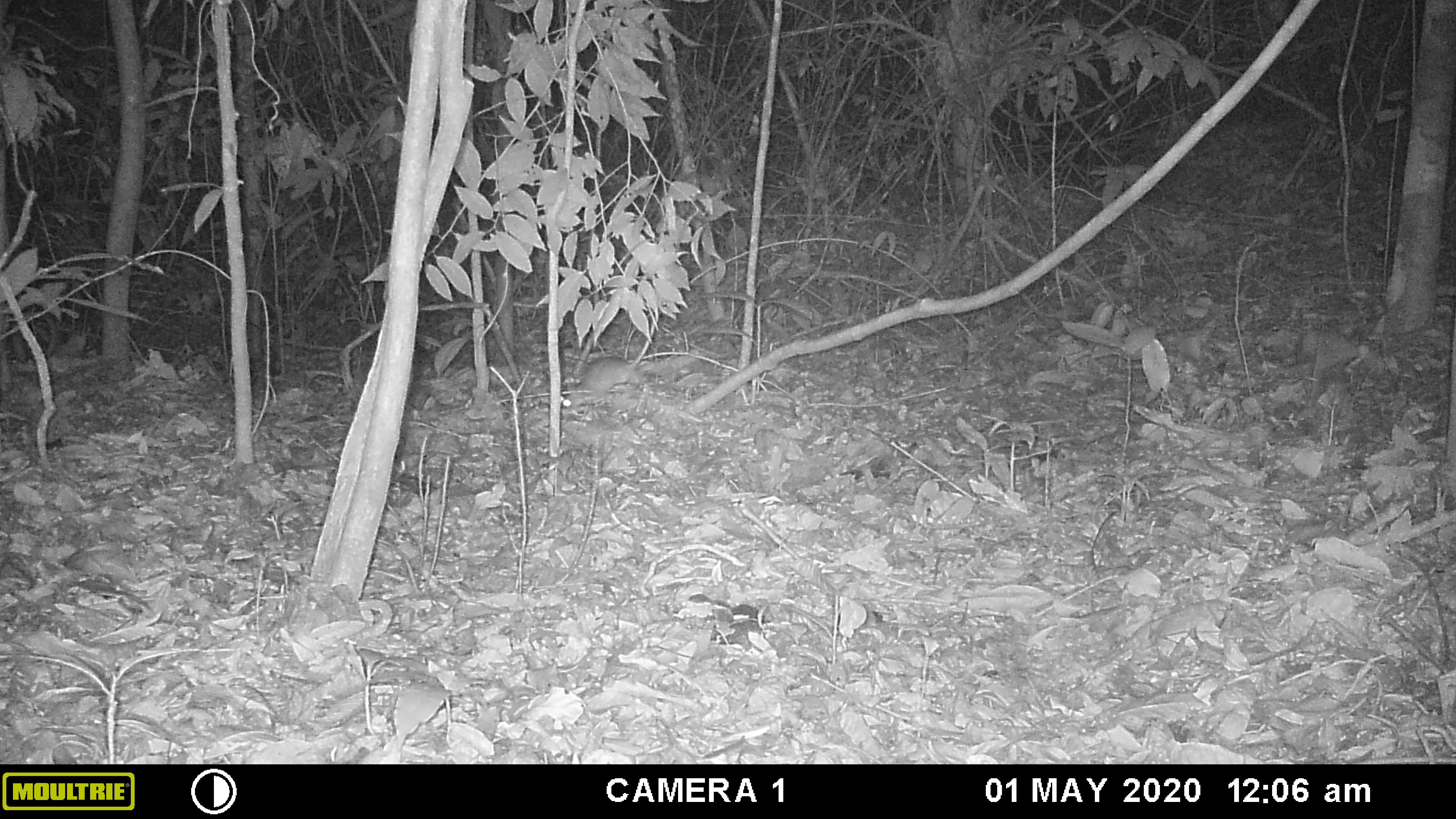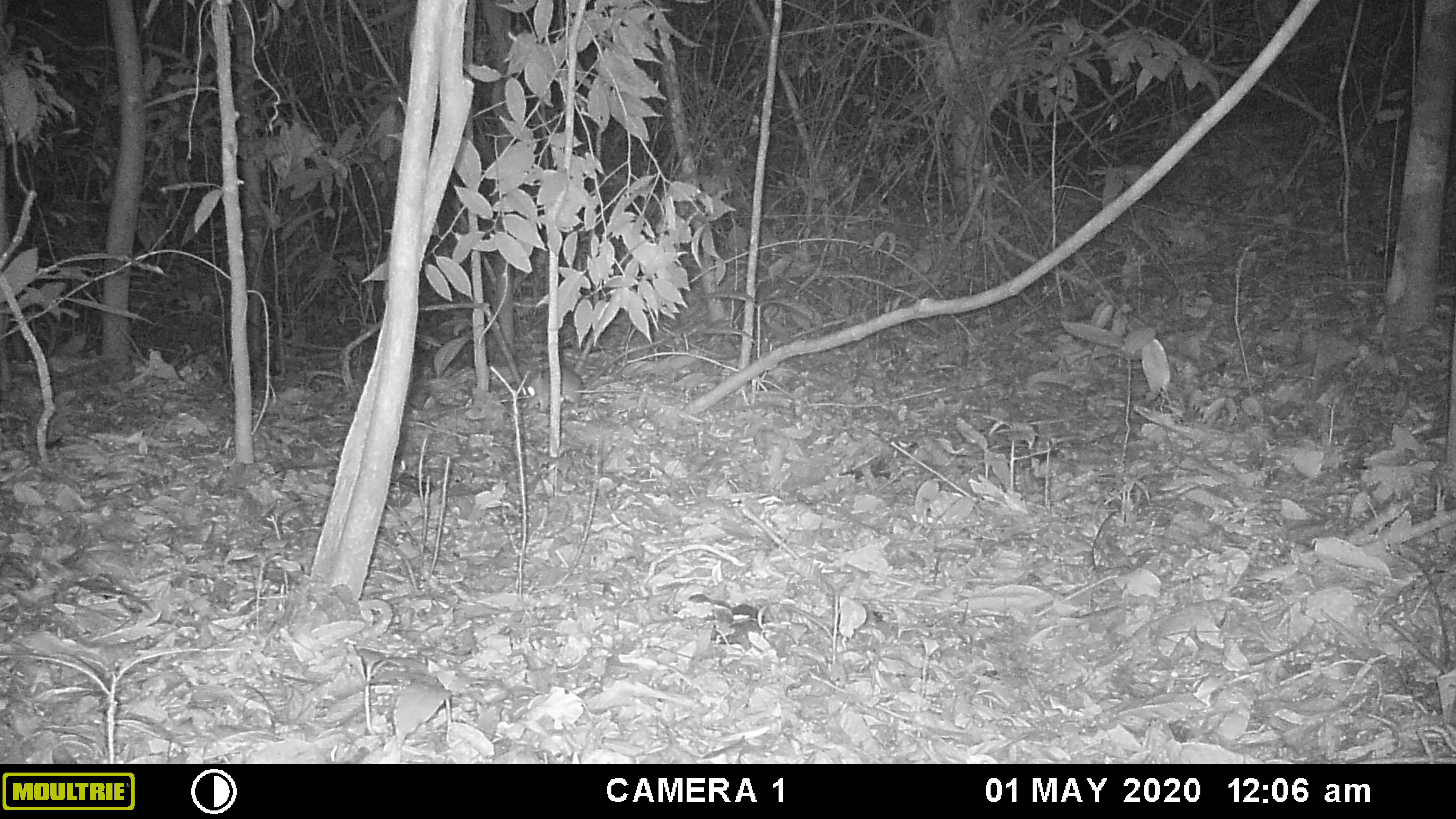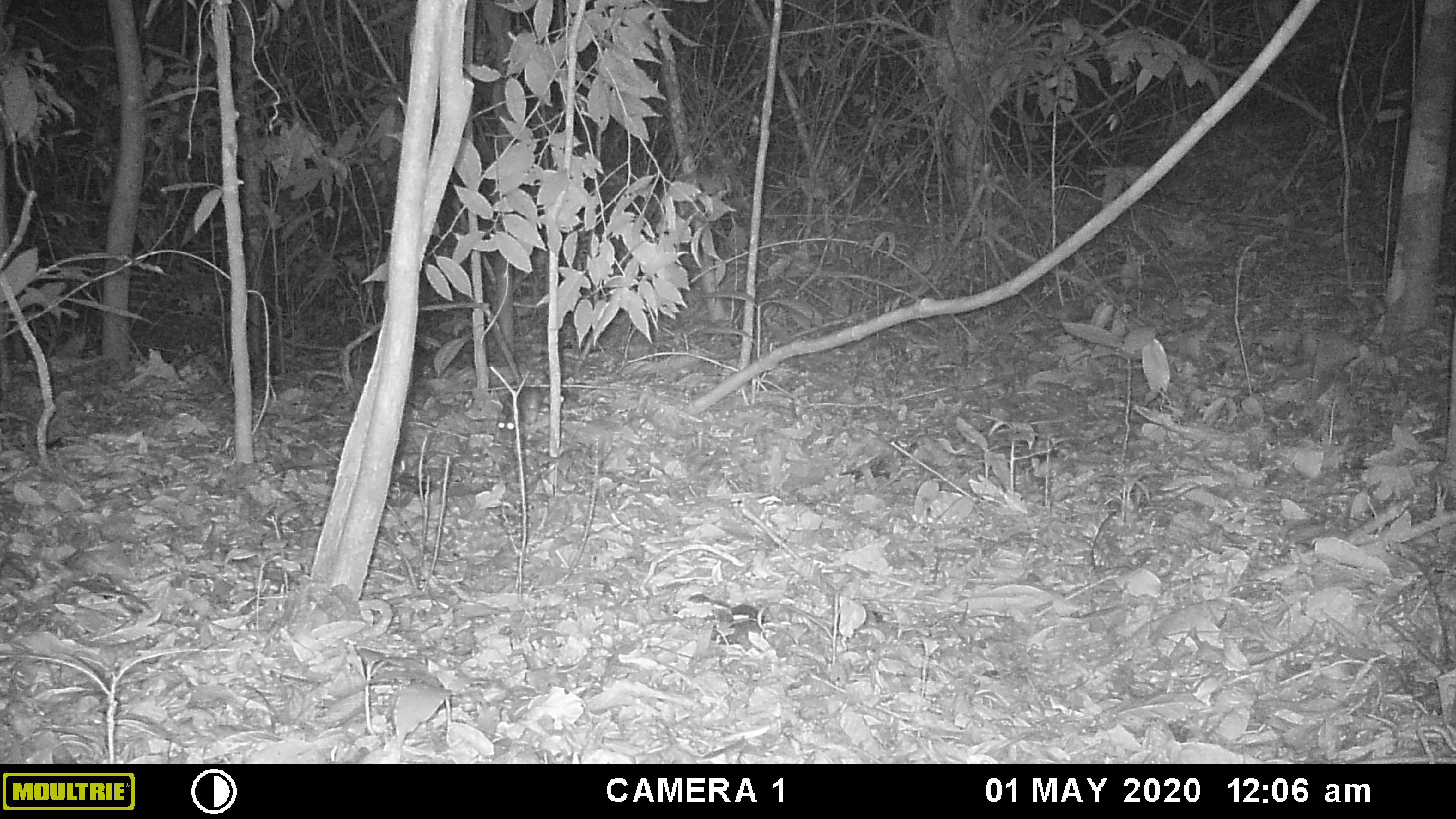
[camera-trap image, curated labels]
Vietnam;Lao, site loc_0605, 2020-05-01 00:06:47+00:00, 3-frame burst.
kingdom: Animalia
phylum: Chordata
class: Mammalia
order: Rodentia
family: Muridae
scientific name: Muridae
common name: old-world mice and rats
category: unidentified murid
Unidentified murid (old-world mice and rats) (Muridae). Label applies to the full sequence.